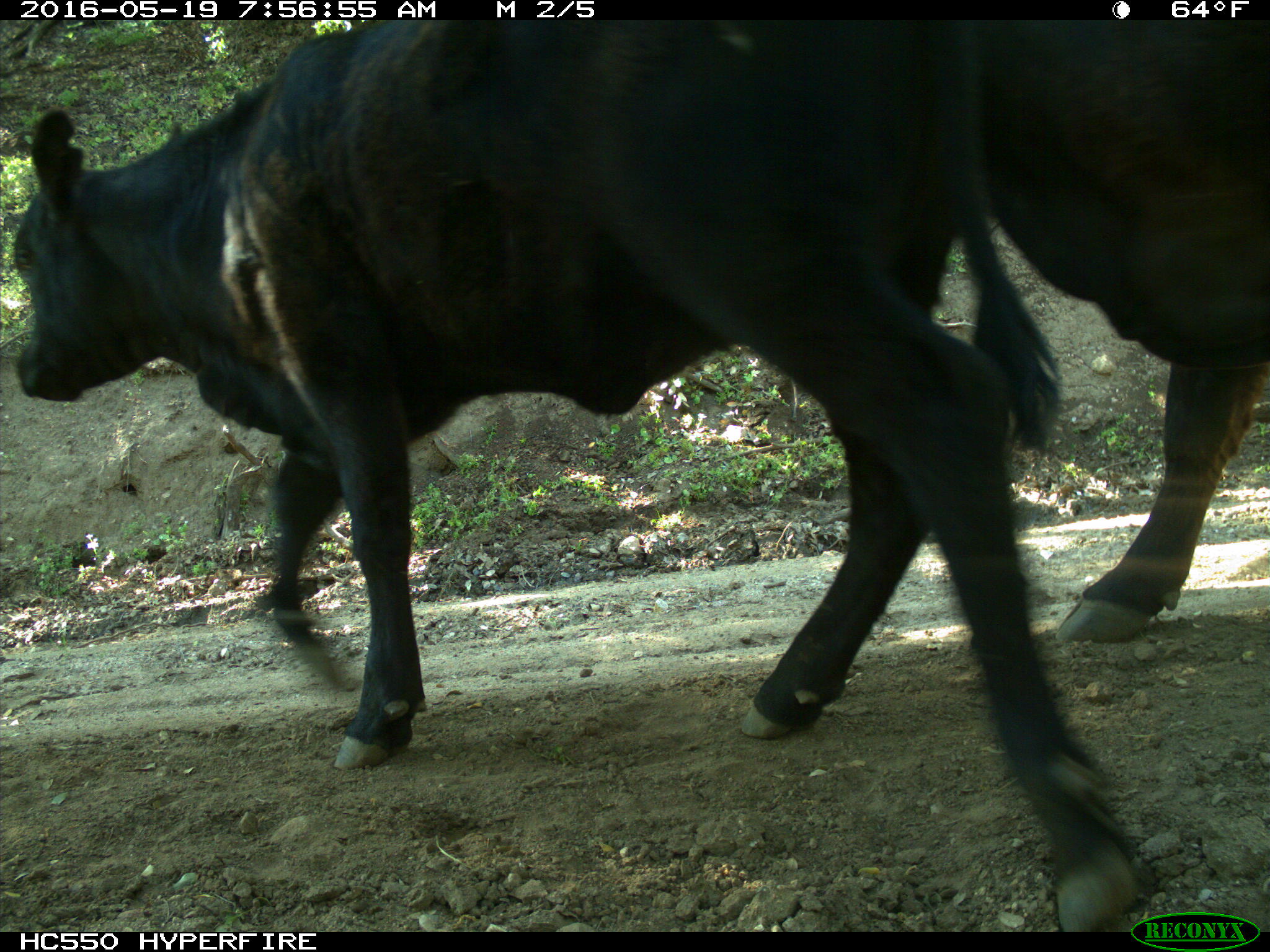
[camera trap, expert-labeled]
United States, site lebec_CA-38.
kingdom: Animalia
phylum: Chordata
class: Mammalia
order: Artiodactyla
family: Bovidae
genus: Bos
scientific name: Bos taurus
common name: domestic cow